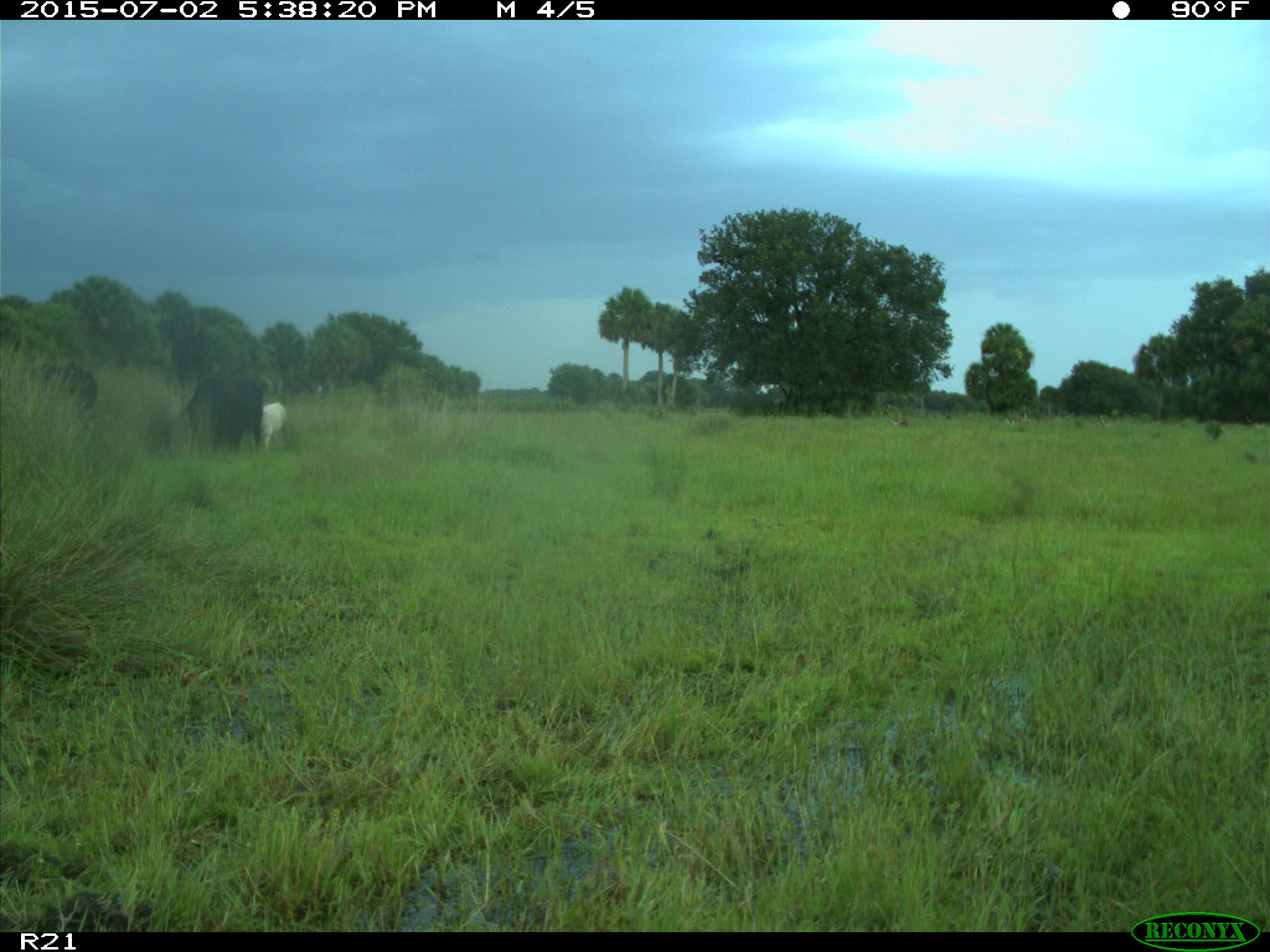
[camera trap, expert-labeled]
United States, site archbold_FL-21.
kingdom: Animalia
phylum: Chordata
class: Mammalia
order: Artiodactyla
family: Bovidae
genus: Bos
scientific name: Bos taurus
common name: domestic cow